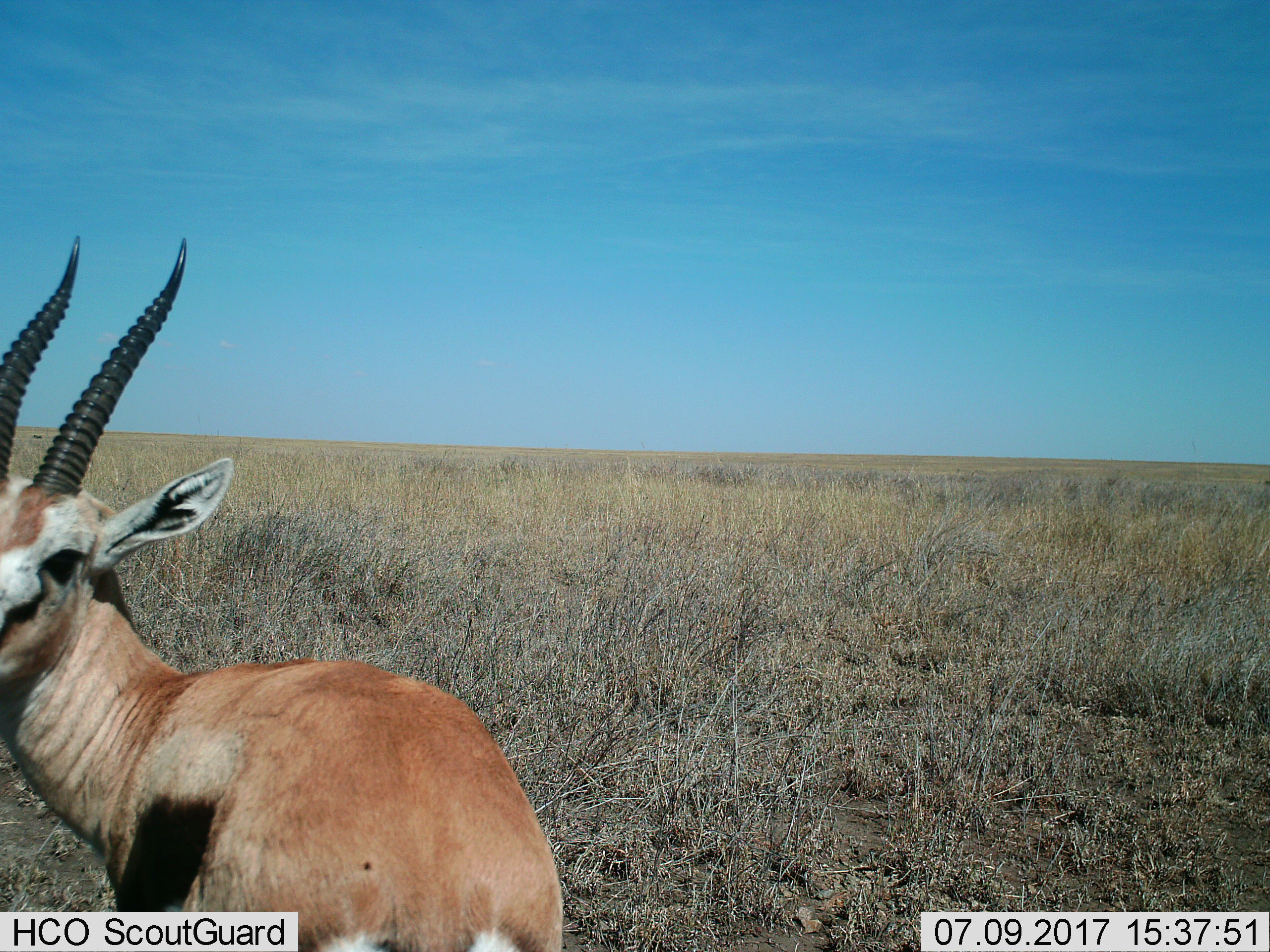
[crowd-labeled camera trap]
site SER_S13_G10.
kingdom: Animalia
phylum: Chordata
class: Mammalia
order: Artiodactyla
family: Bovidae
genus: Eudorcas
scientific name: Eudorcas thomsonii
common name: thomson's gazelle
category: gazellethomsons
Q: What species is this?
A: Gazellethomsons (thomson's gazelle) (Eudorcas thomsonii).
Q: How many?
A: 1.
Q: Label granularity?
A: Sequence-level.